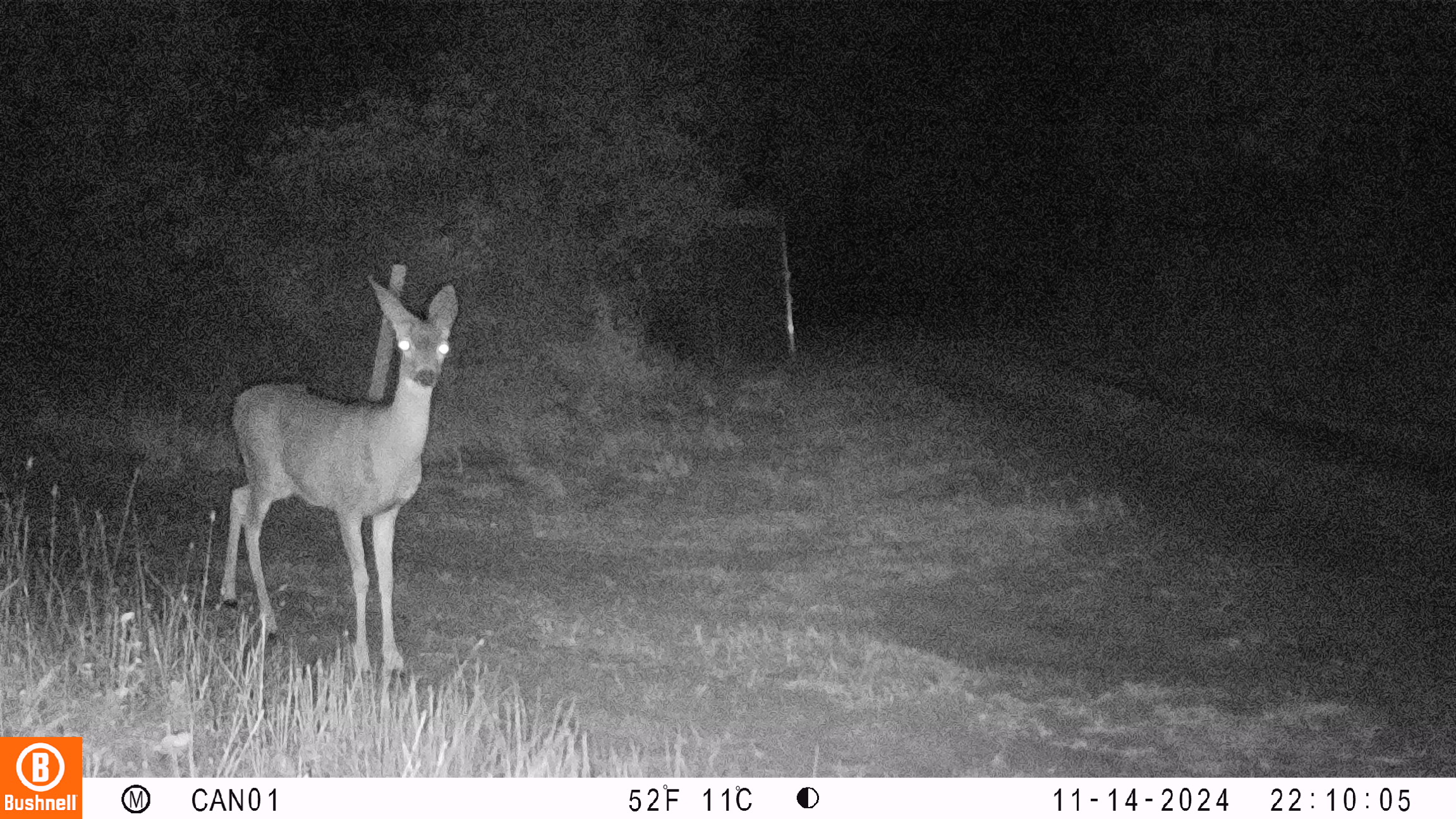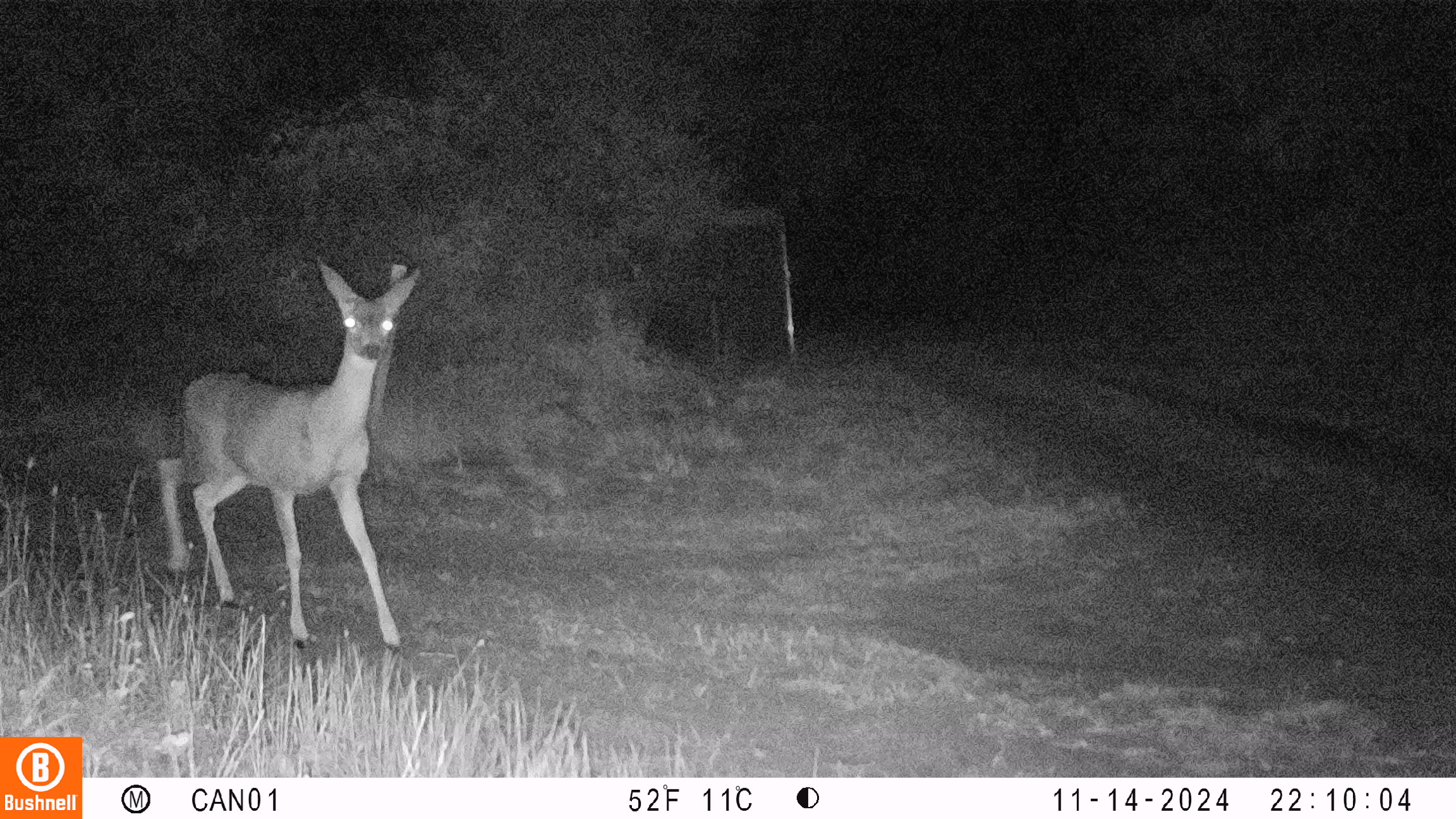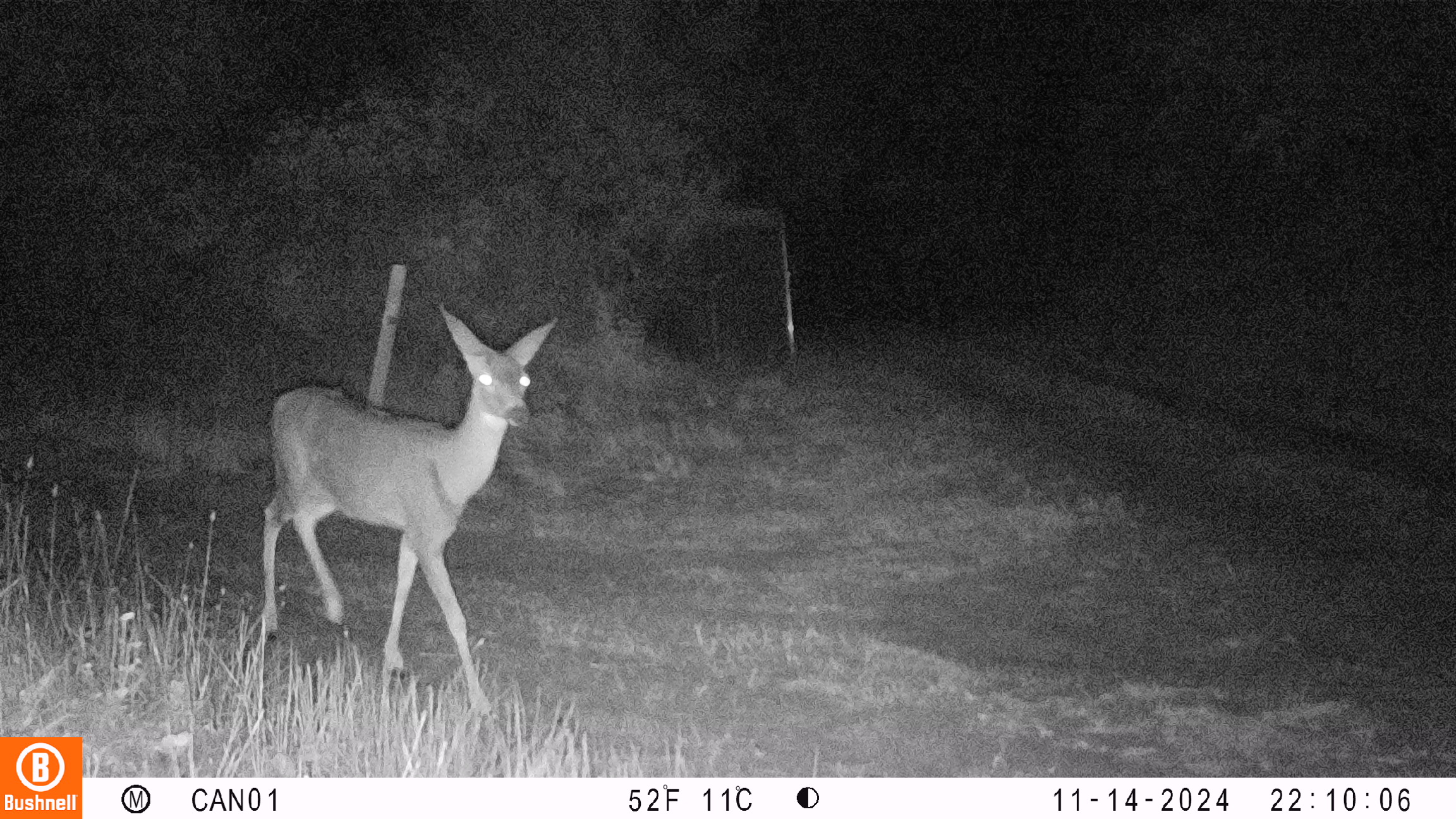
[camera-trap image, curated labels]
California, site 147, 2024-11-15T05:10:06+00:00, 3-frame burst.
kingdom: Animalia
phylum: Chordata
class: Mammalia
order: Artiodactyla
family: Cervidae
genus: Odocoileus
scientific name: Odocoileus hemionus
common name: mule deer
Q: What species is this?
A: Mule deer (Odocoileus hemionus).